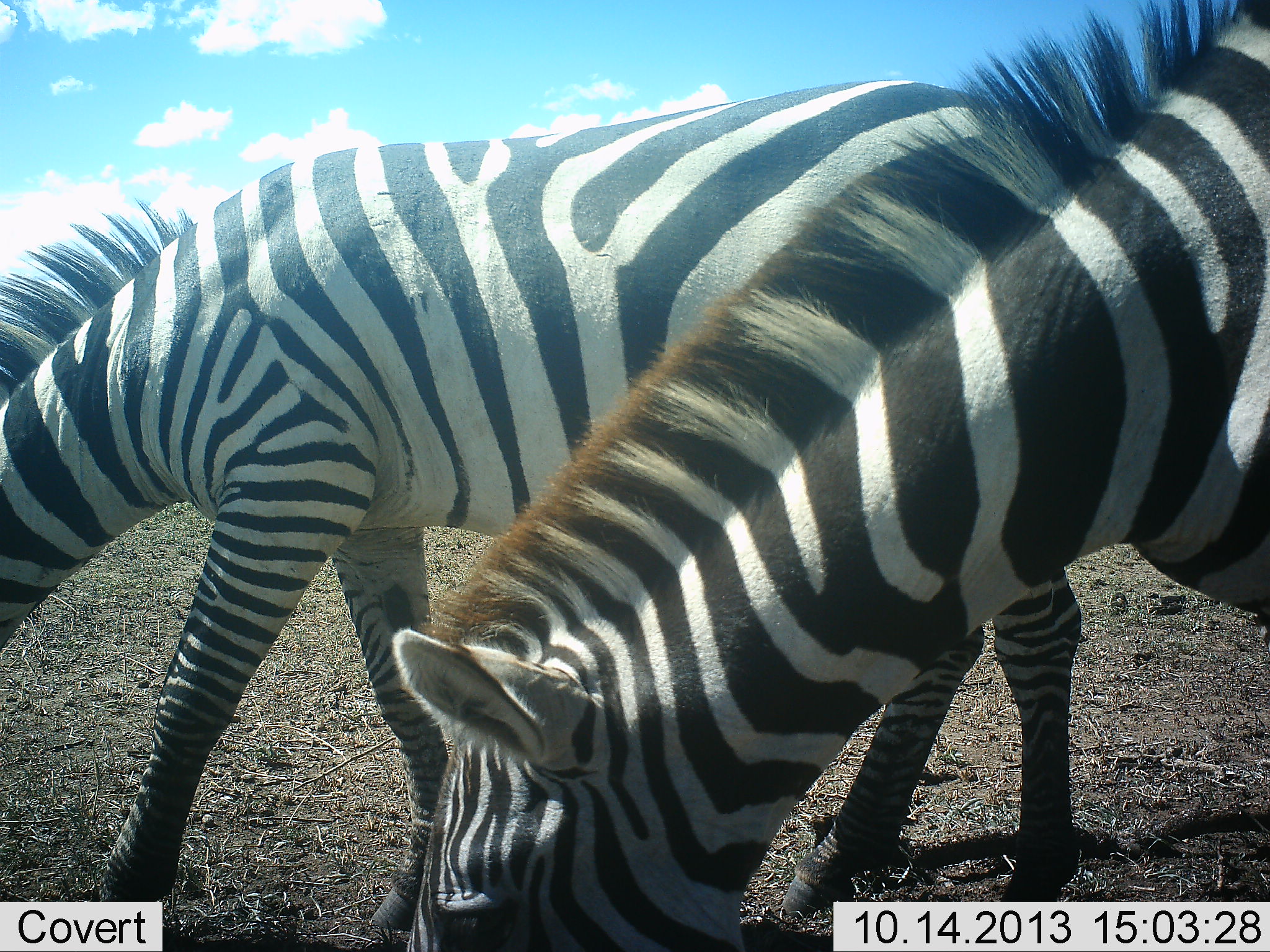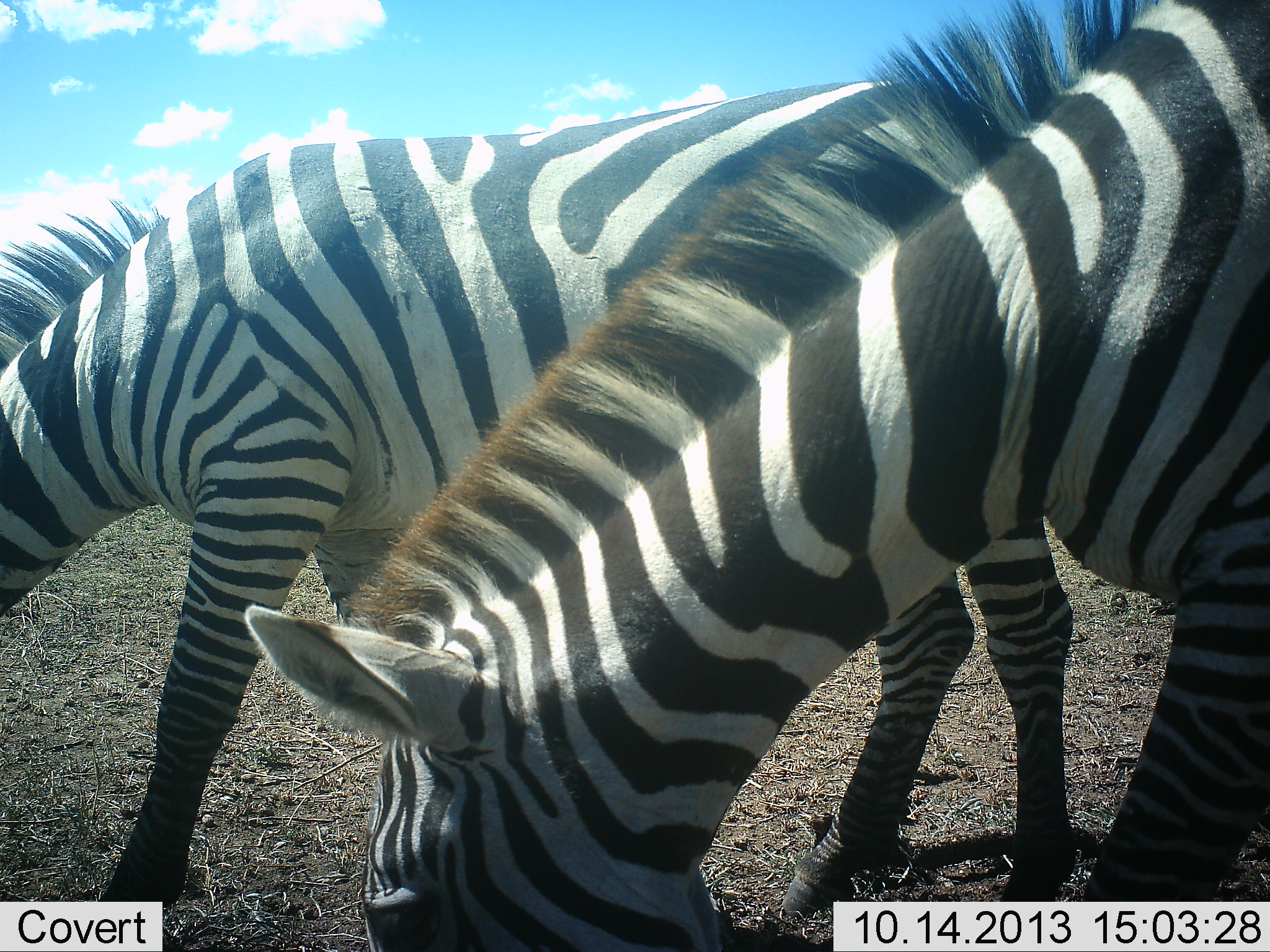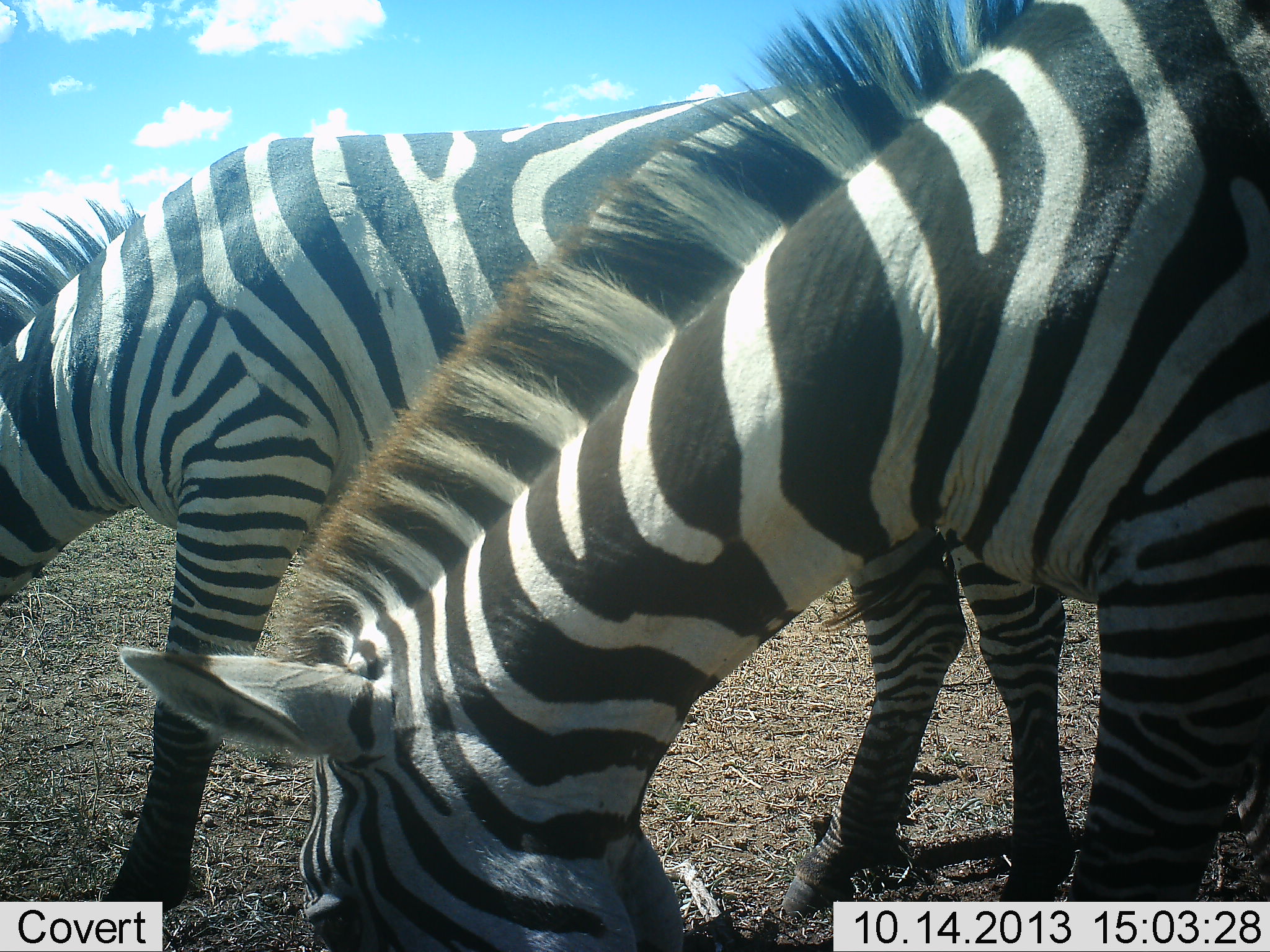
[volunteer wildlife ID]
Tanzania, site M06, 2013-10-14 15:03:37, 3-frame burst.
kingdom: Animalia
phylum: Chordata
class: Mammalia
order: Perissodactyla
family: Equidae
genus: Equus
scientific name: Equus quagga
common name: plains zebra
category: zebra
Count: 2.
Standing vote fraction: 30%.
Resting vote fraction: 0%.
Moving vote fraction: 0%.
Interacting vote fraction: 10%.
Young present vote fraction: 0%.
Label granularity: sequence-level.